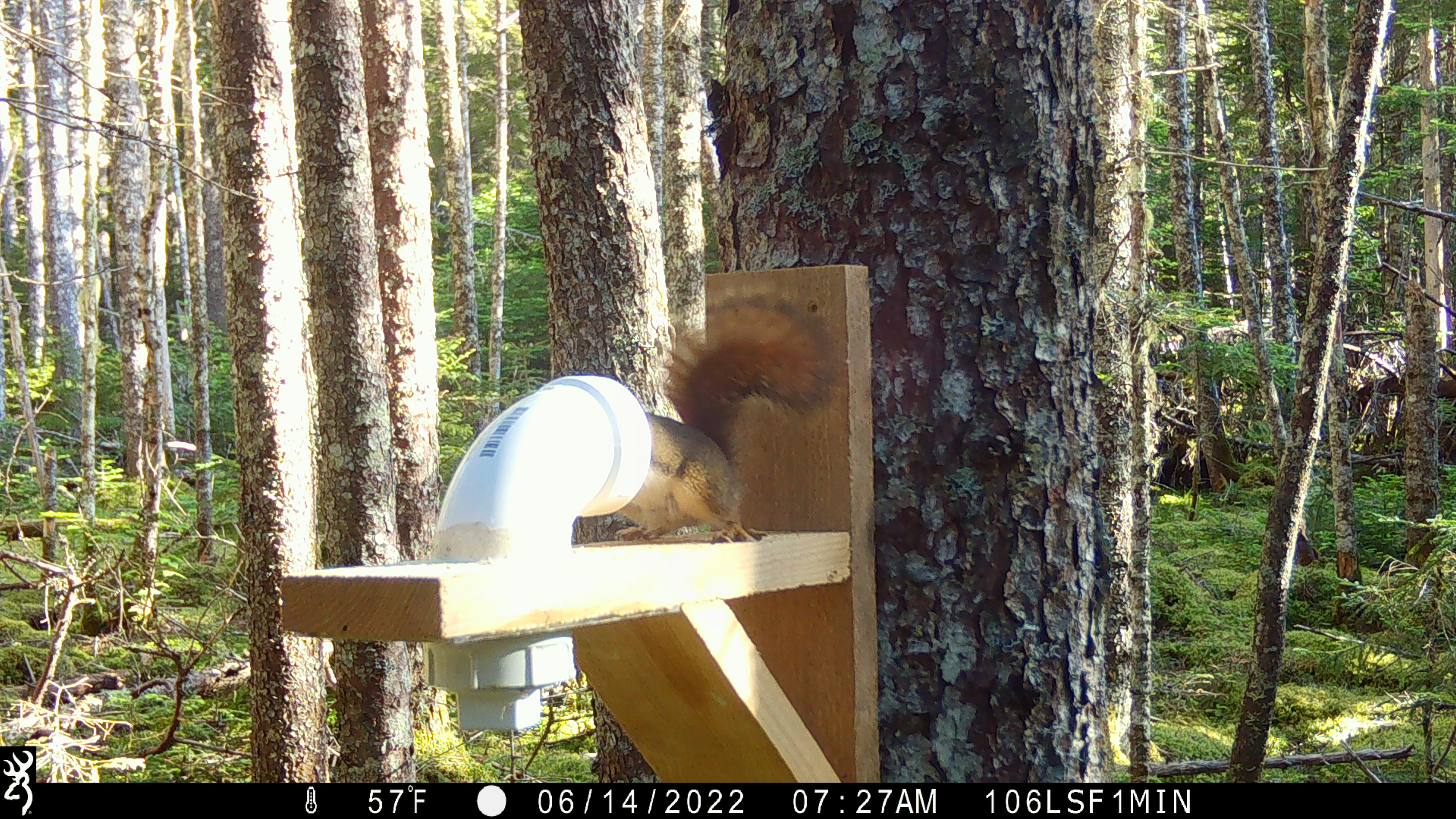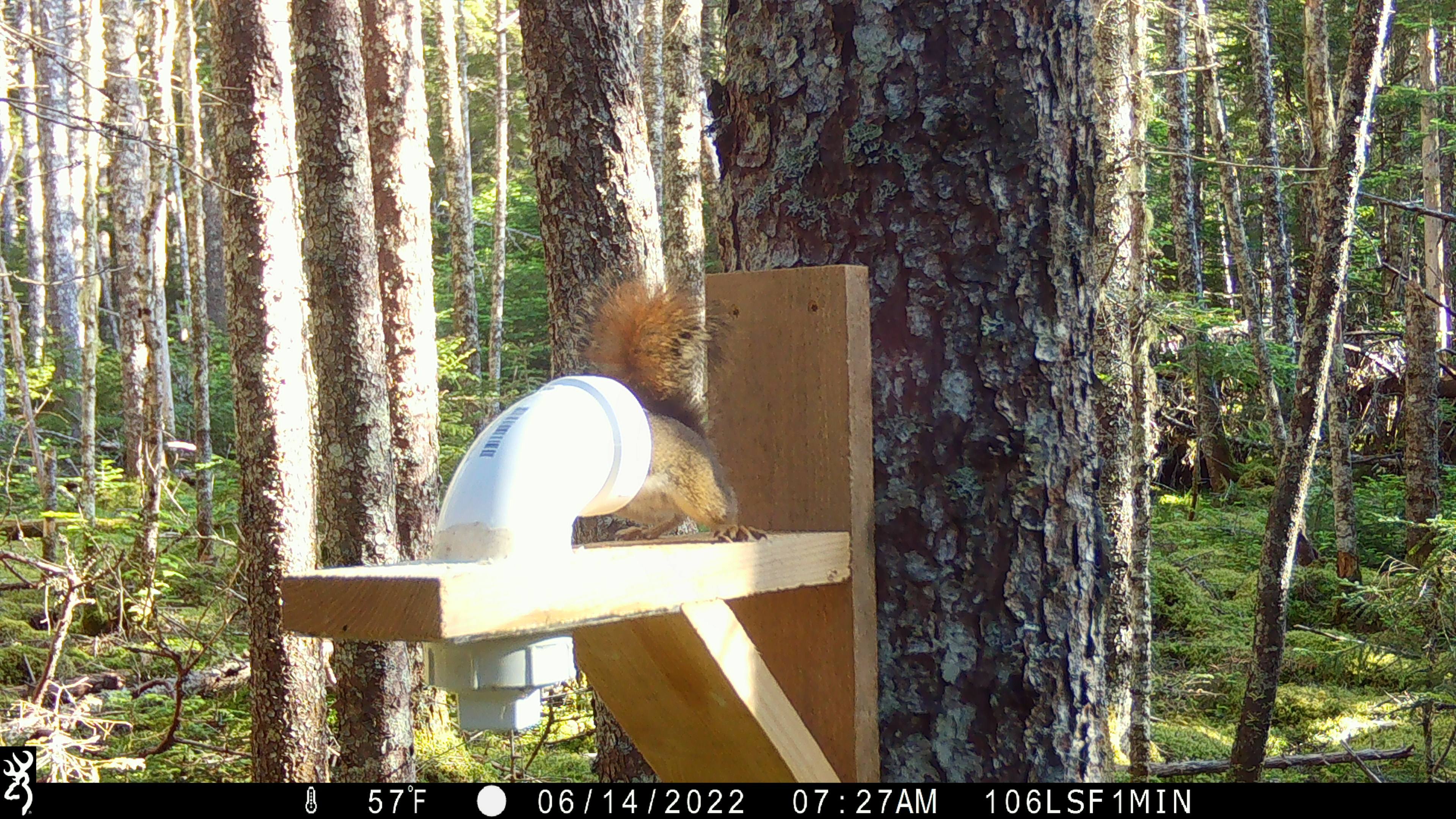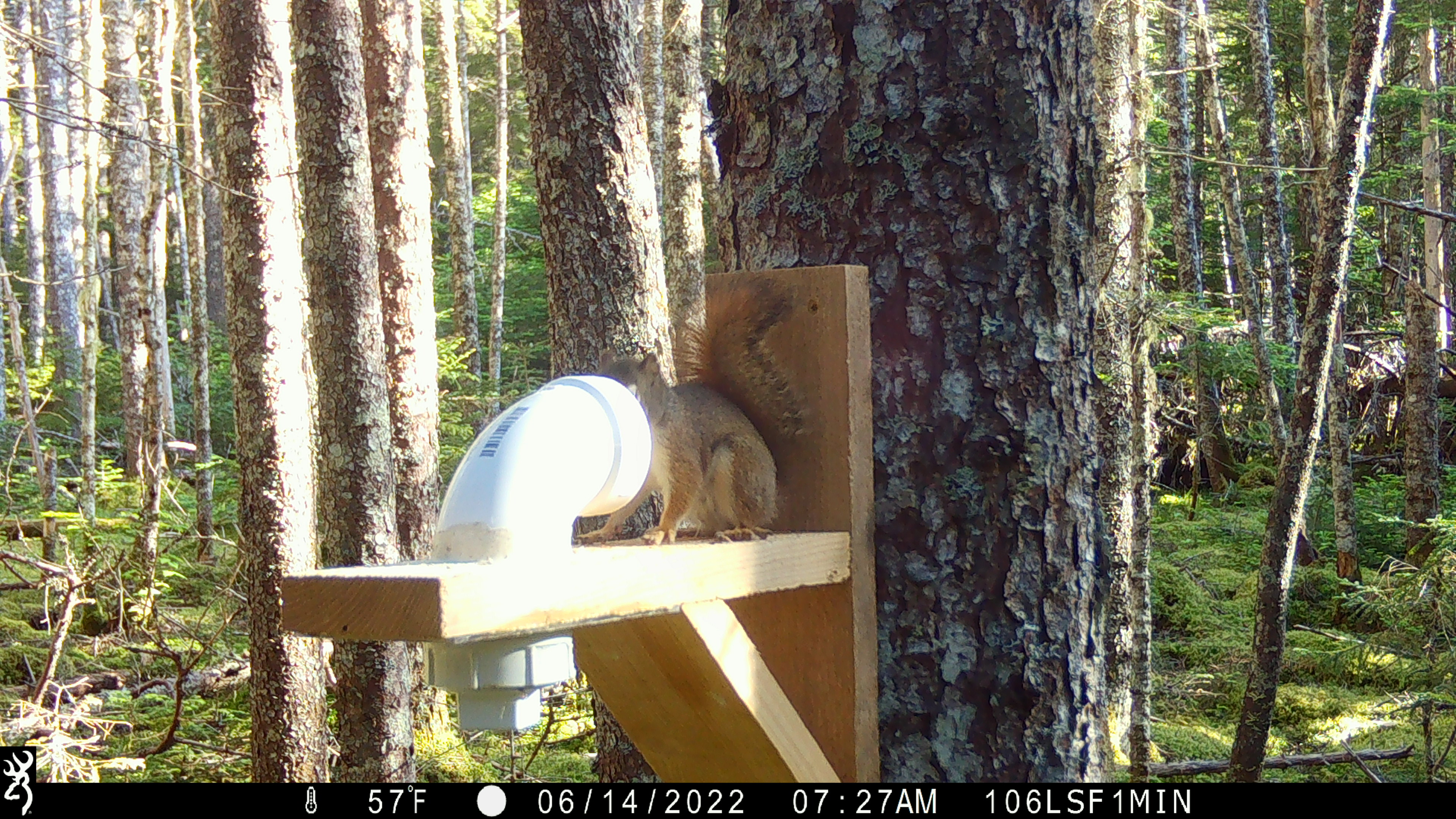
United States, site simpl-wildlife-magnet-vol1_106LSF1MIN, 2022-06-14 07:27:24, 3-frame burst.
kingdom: Animalia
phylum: Chordata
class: Mammalia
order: Rodentia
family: Sciuridae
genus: Tamiasciurus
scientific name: Tamiasciurus hudsonicus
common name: red squirrel